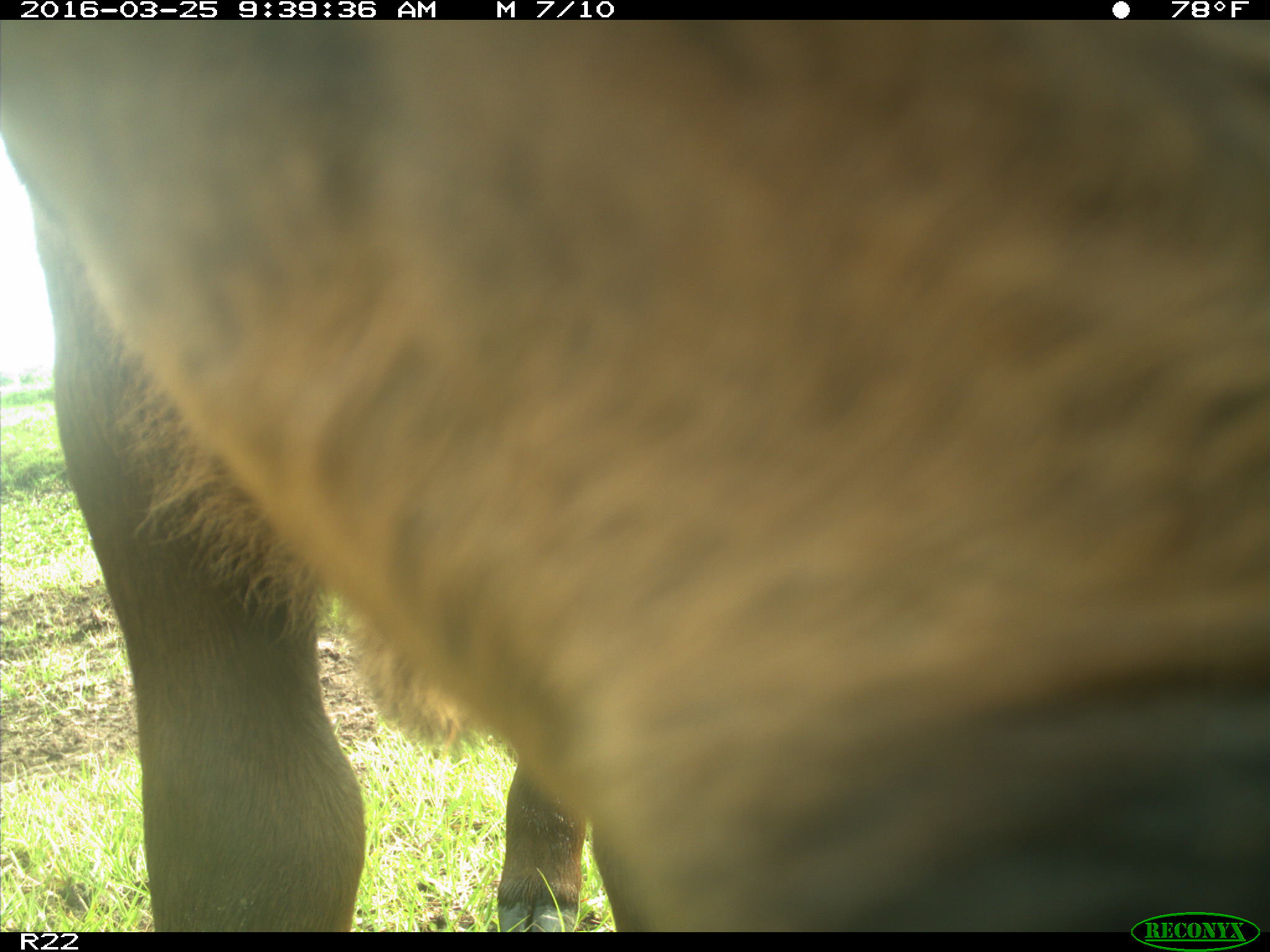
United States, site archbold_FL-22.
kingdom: Animalia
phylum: Chordata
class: Mammalia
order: Artiodactyla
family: Bovidae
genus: Bos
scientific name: Bos taurus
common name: domestic cow